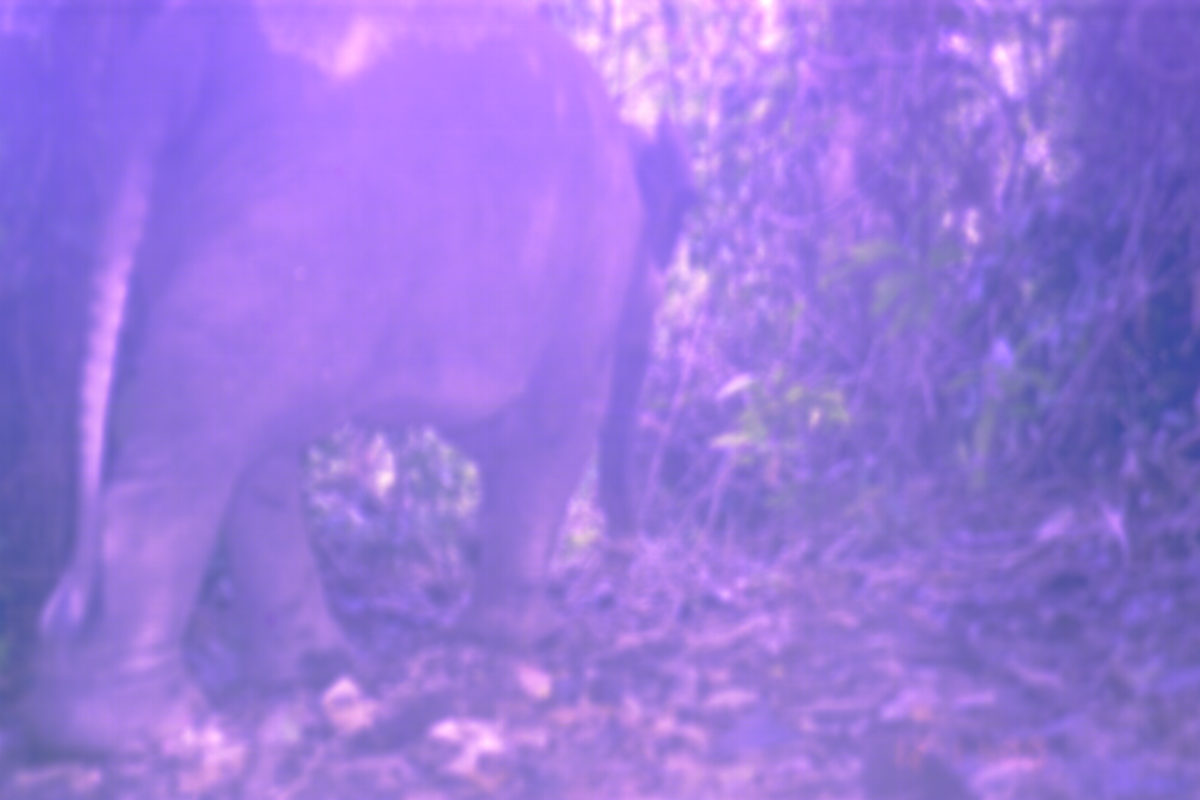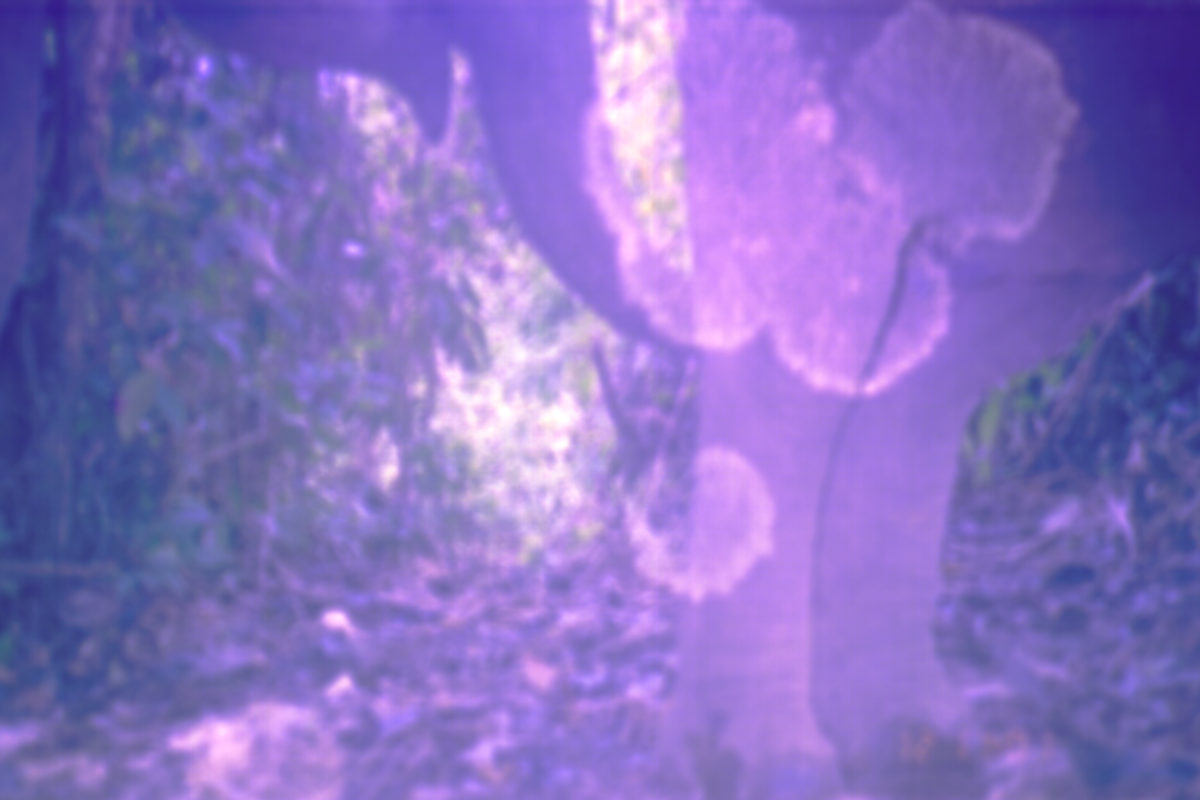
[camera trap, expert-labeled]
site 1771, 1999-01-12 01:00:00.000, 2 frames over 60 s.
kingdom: Animalia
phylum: Chordata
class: Mammalia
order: Proboscidea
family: Elephantidae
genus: Elephas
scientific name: Elephas maximus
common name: asian elephant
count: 1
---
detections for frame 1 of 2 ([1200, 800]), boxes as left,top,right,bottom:
elephas maximus: 2,2,715,780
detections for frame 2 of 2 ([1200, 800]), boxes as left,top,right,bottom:
elephas maximus: 175,0,1200,800